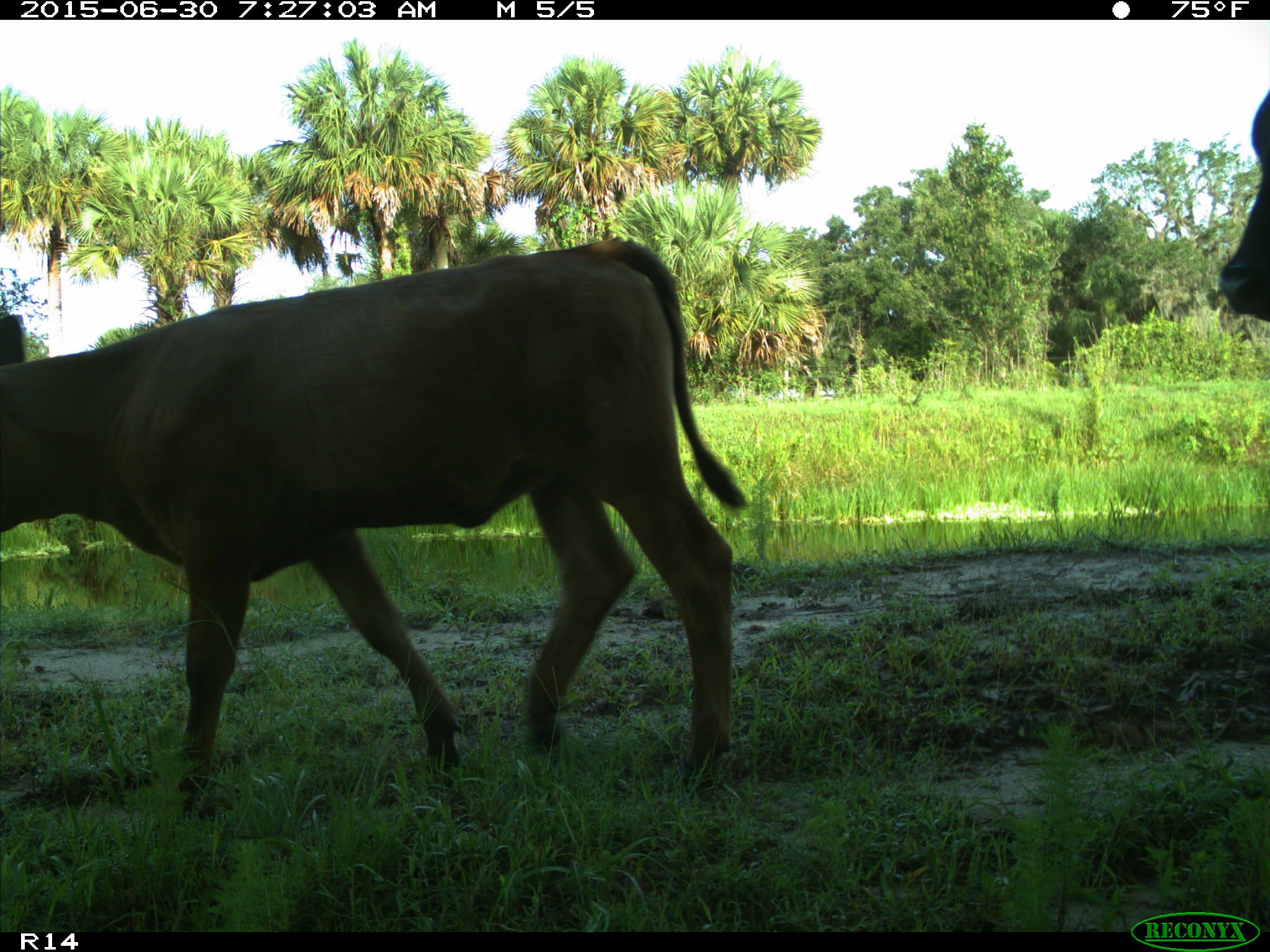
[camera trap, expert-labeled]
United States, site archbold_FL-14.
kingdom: Animalia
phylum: Chordata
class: Mammalia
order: Artiodactyla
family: Bovidae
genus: Bos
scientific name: Bos taurus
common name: domestic cow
Bos taurus (domestic cow).